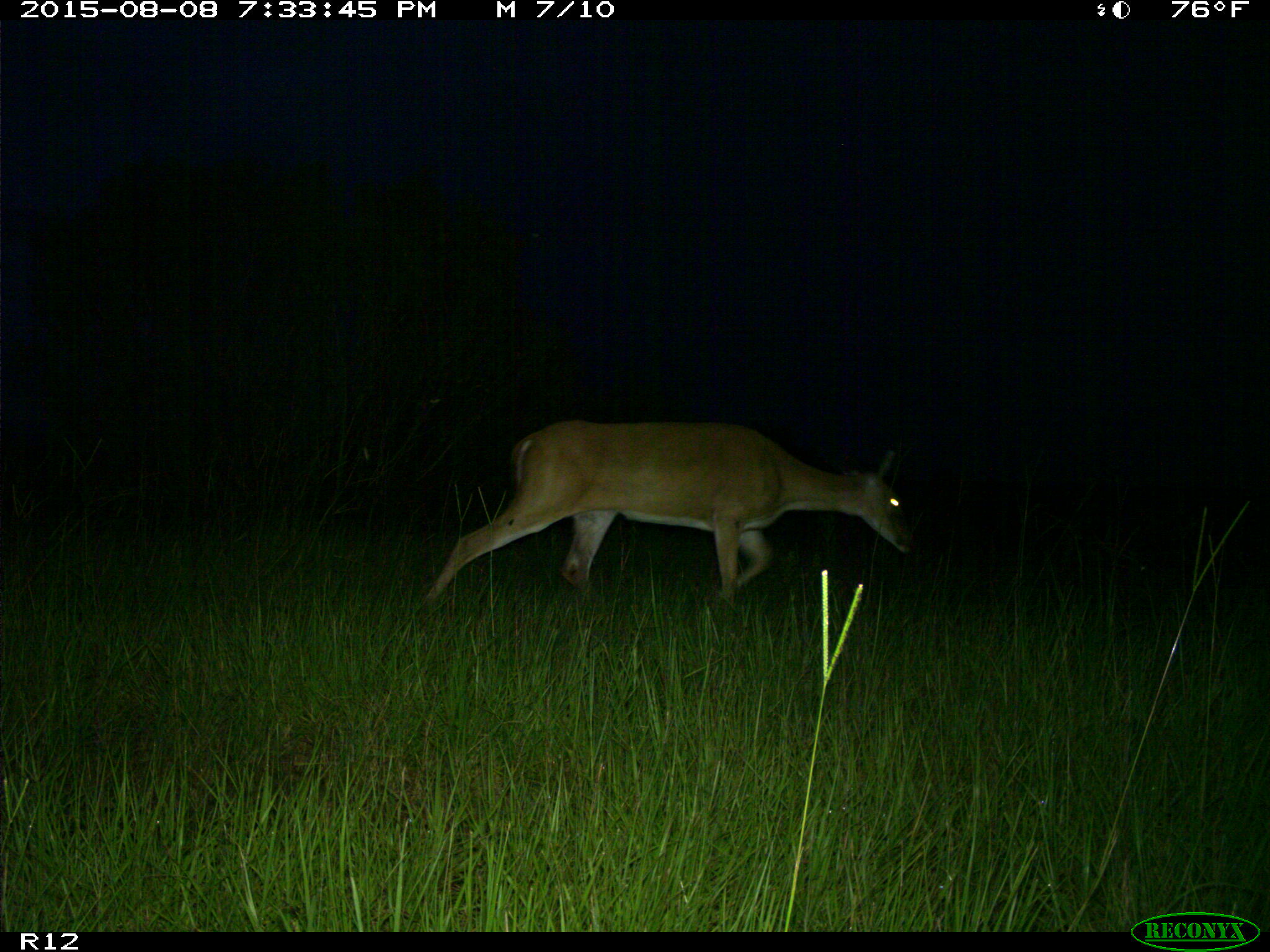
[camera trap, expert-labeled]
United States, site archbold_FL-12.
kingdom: Animalia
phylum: Chordata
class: Mammalia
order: Artiodactyla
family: Cervidae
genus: Odocoileus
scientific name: Odocoileus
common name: deer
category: unidentified deer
Unidentified deer (deer) (Odocoileus).